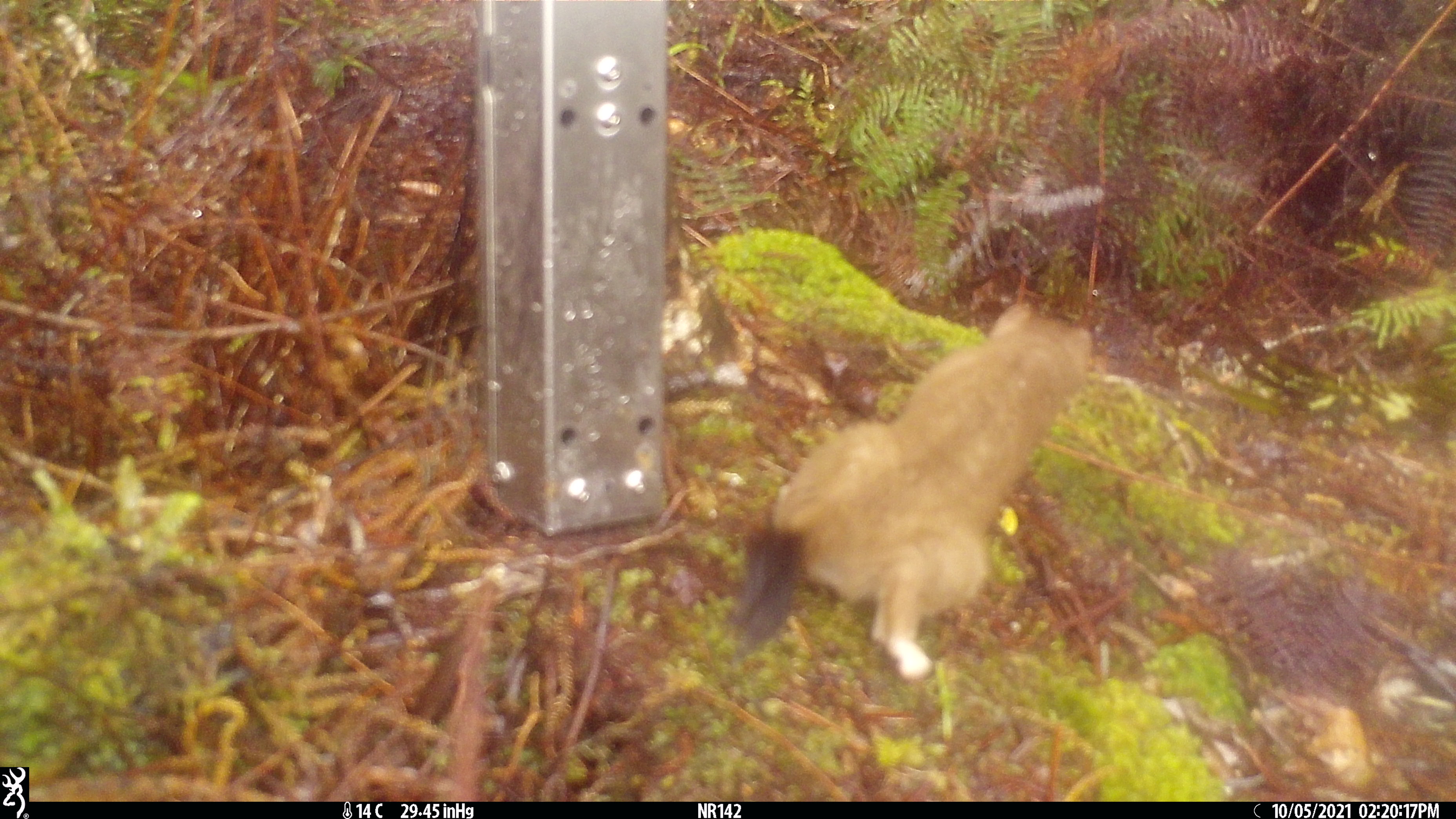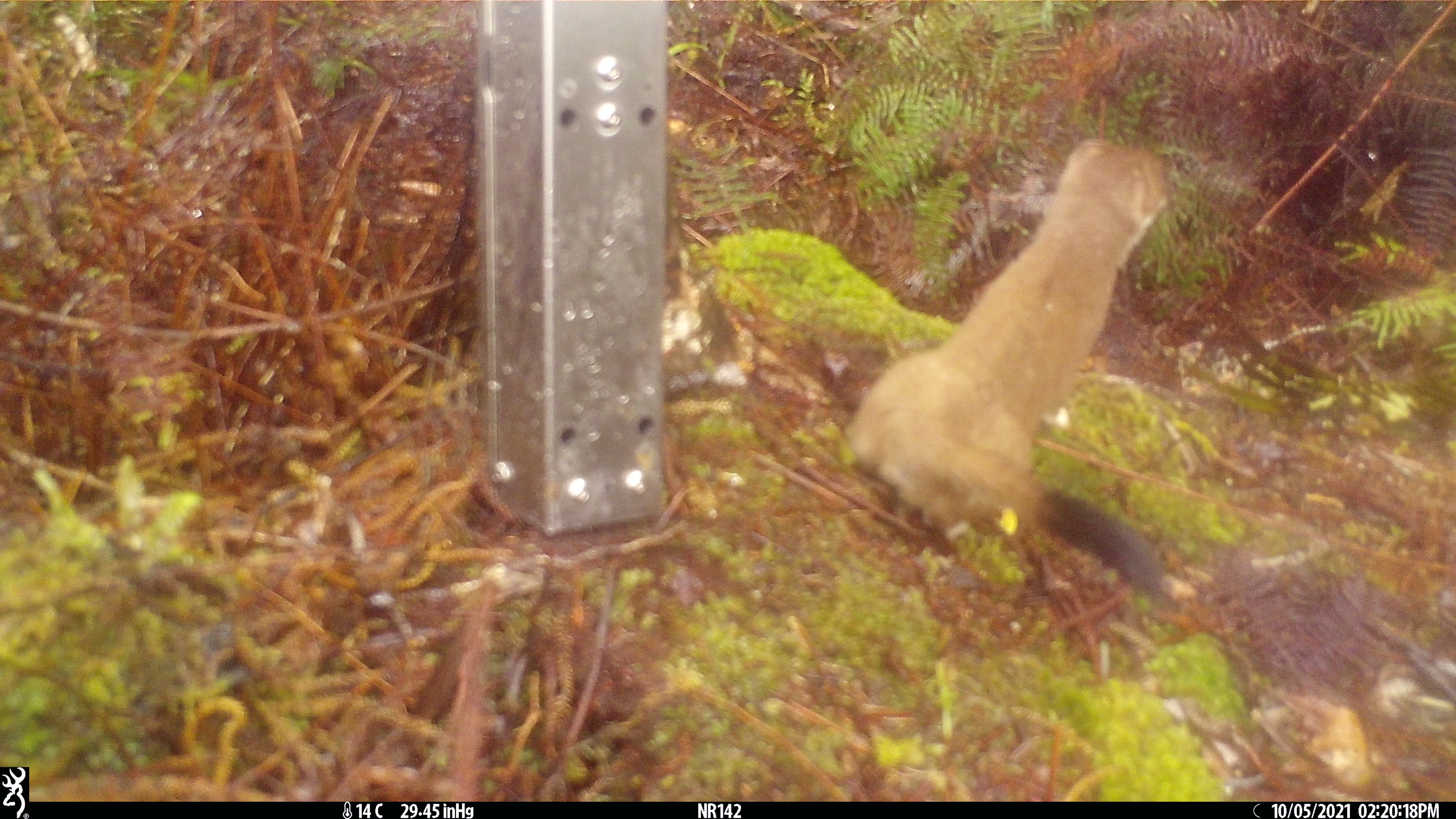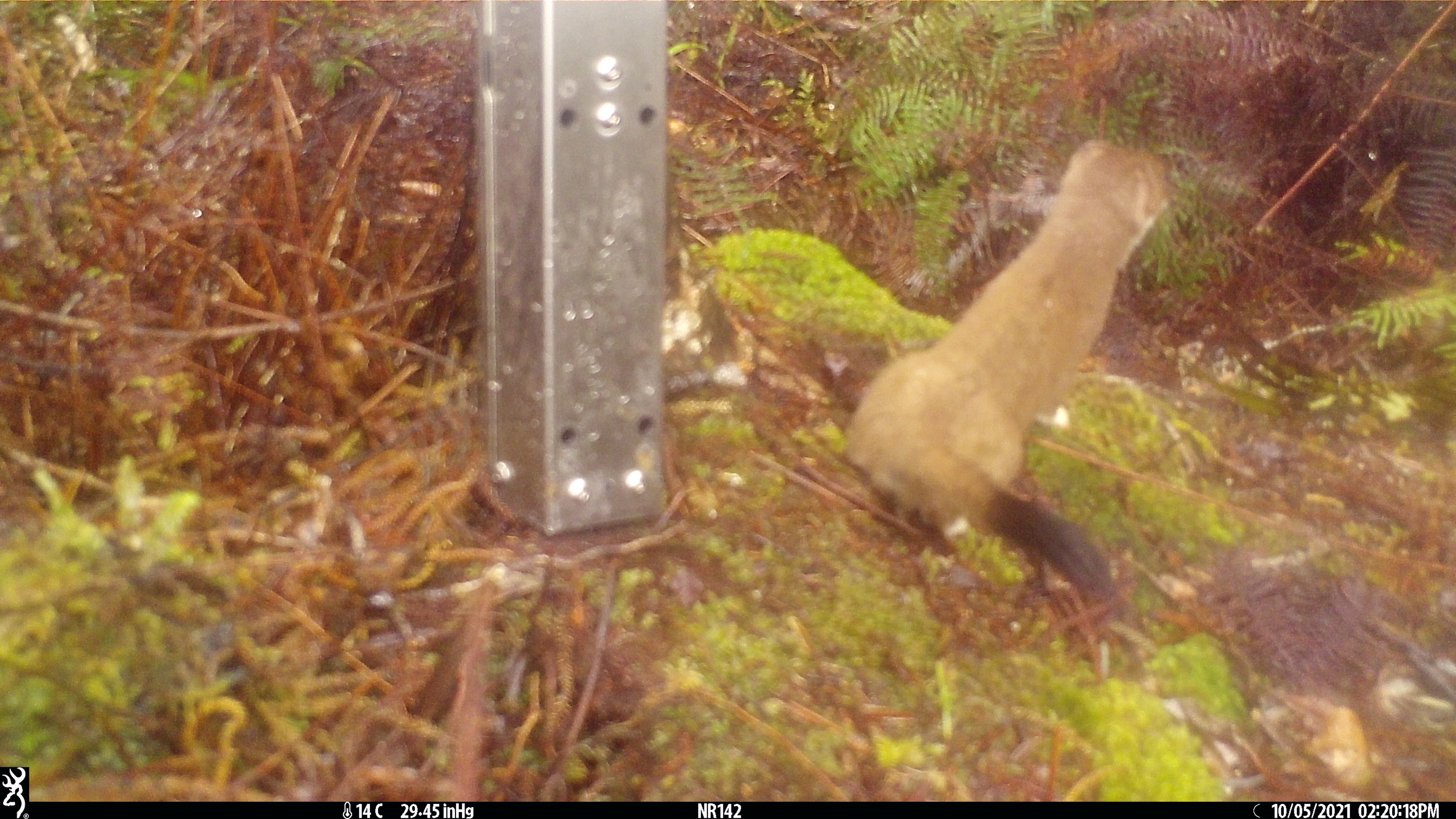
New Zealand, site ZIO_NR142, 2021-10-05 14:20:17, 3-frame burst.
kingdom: Animalia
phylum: Chordata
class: Mammalia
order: Carnivora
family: Mustelidae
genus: Mustela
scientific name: Mustela erminea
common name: stoat